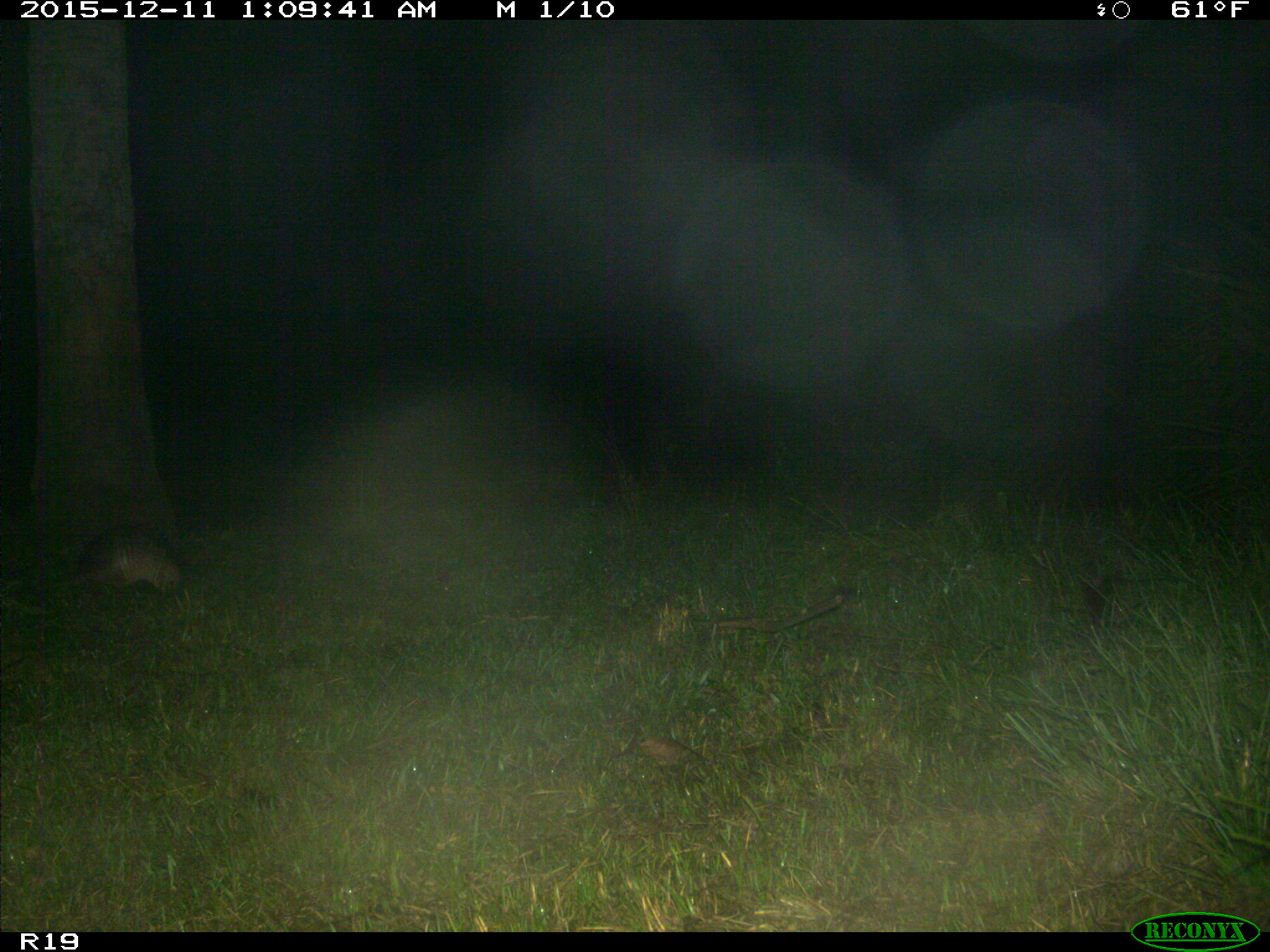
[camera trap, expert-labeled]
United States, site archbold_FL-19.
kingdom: Animalia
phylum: Chordata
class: Mammalia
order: Cingulata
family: Dasypodidae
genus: Dasypus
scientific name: Dasypus novemcinctus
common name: nine-banded armadillo